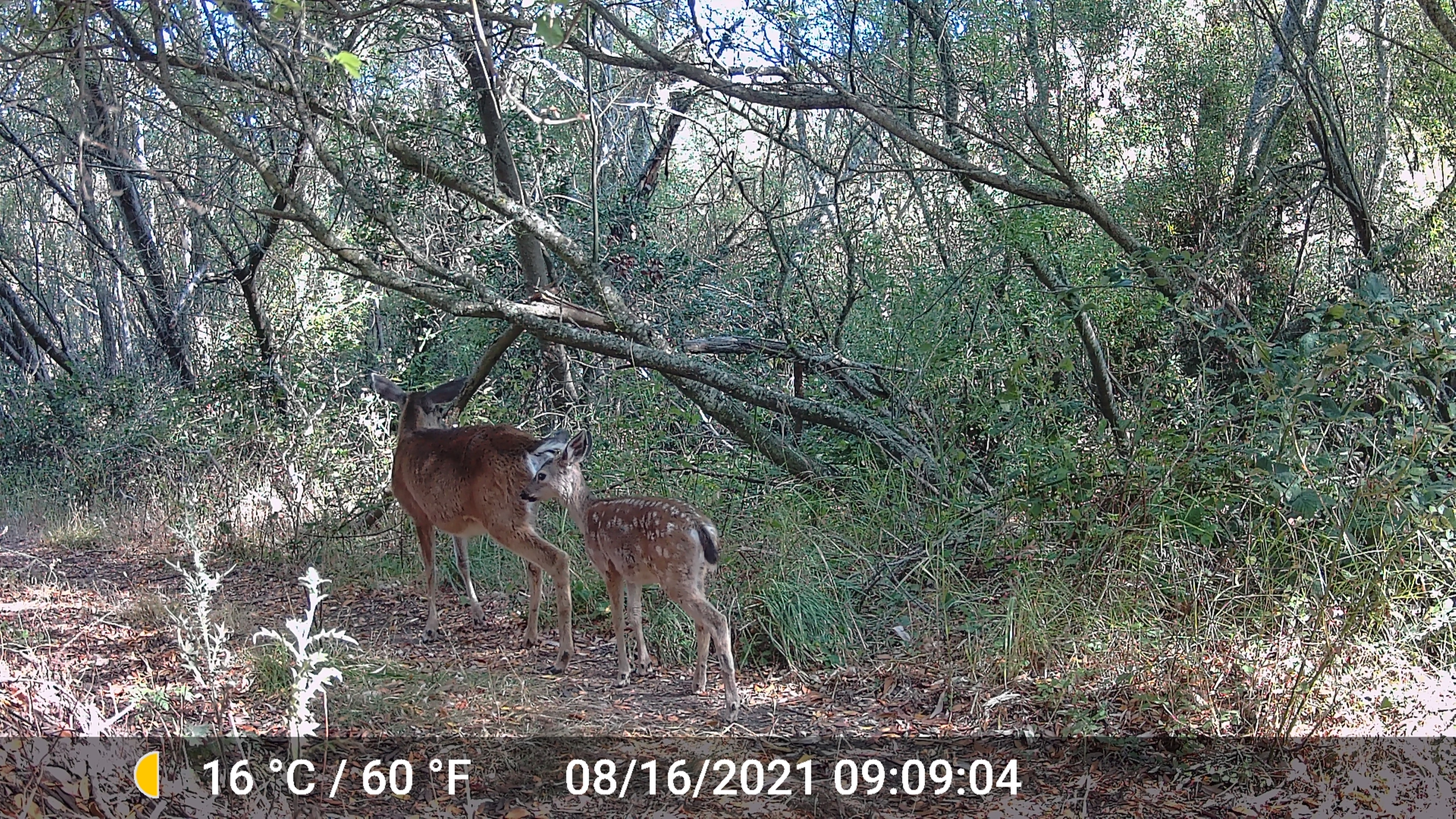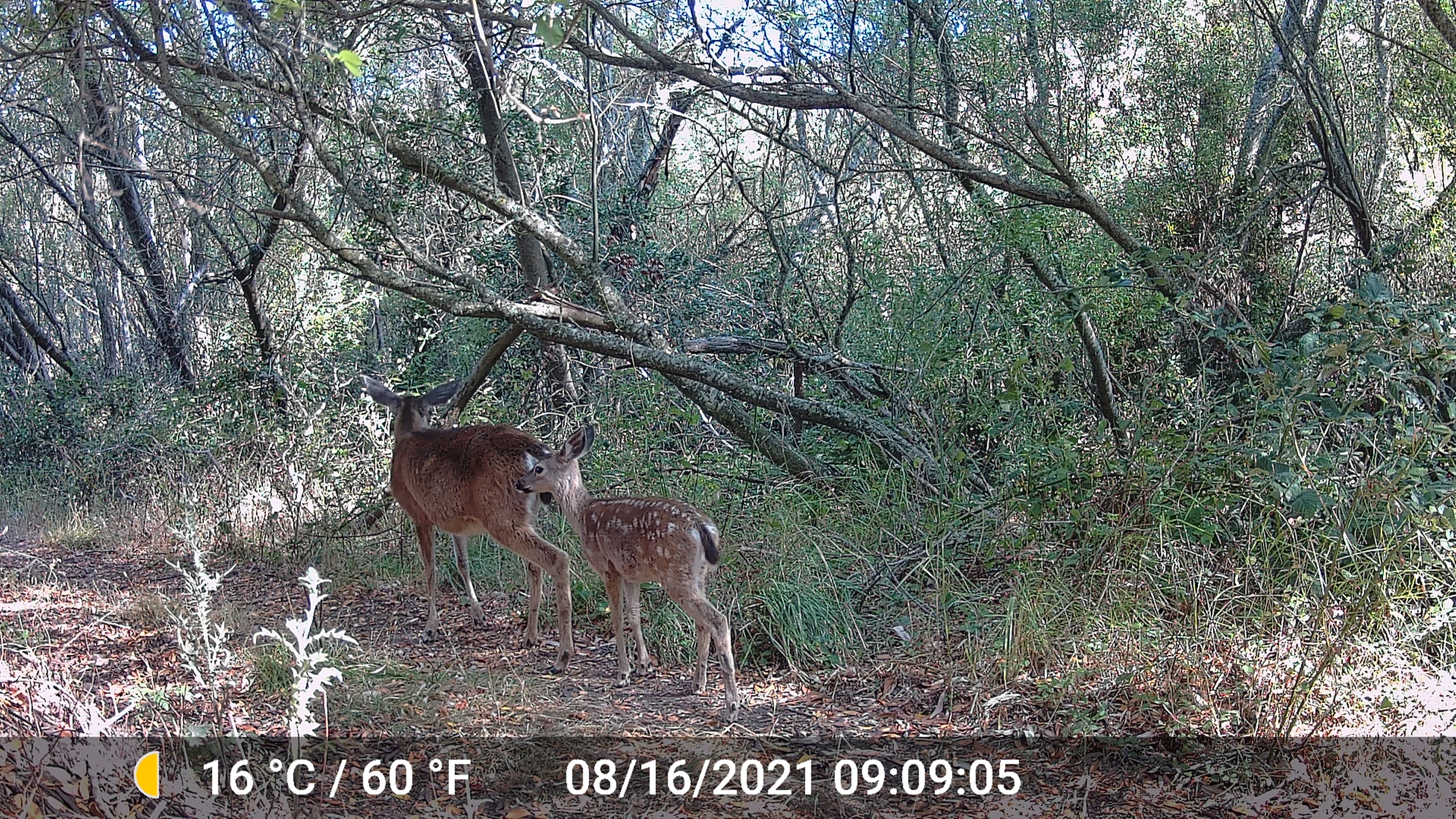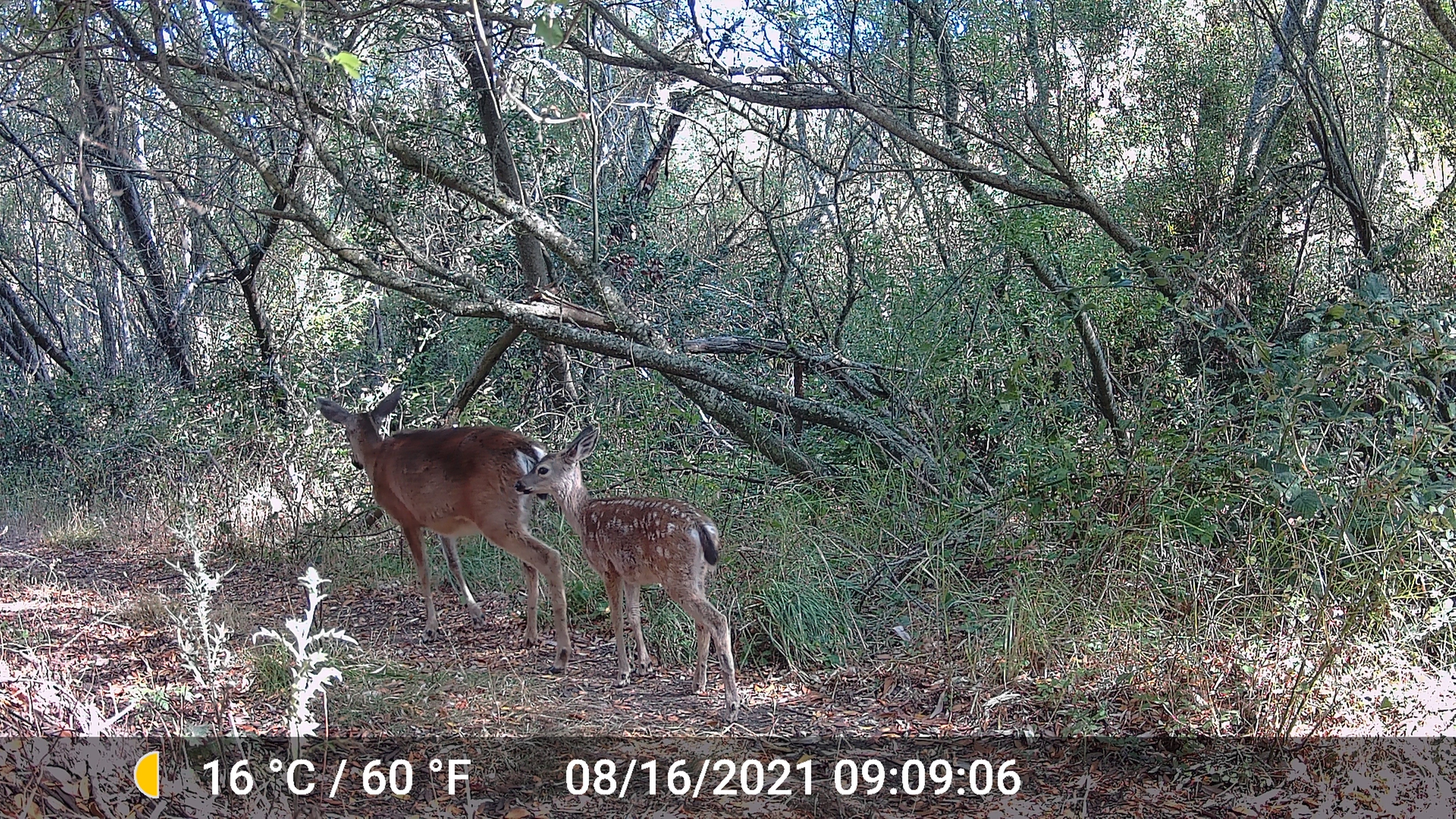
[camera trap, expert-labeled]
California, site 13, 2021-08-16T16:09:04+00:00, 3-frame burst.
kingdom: Animalia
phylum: Chordata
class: Mammalia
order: Artiodactyla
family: Cervidae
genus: Odocoileus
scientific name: Odocoileus hemionus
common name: mule deer